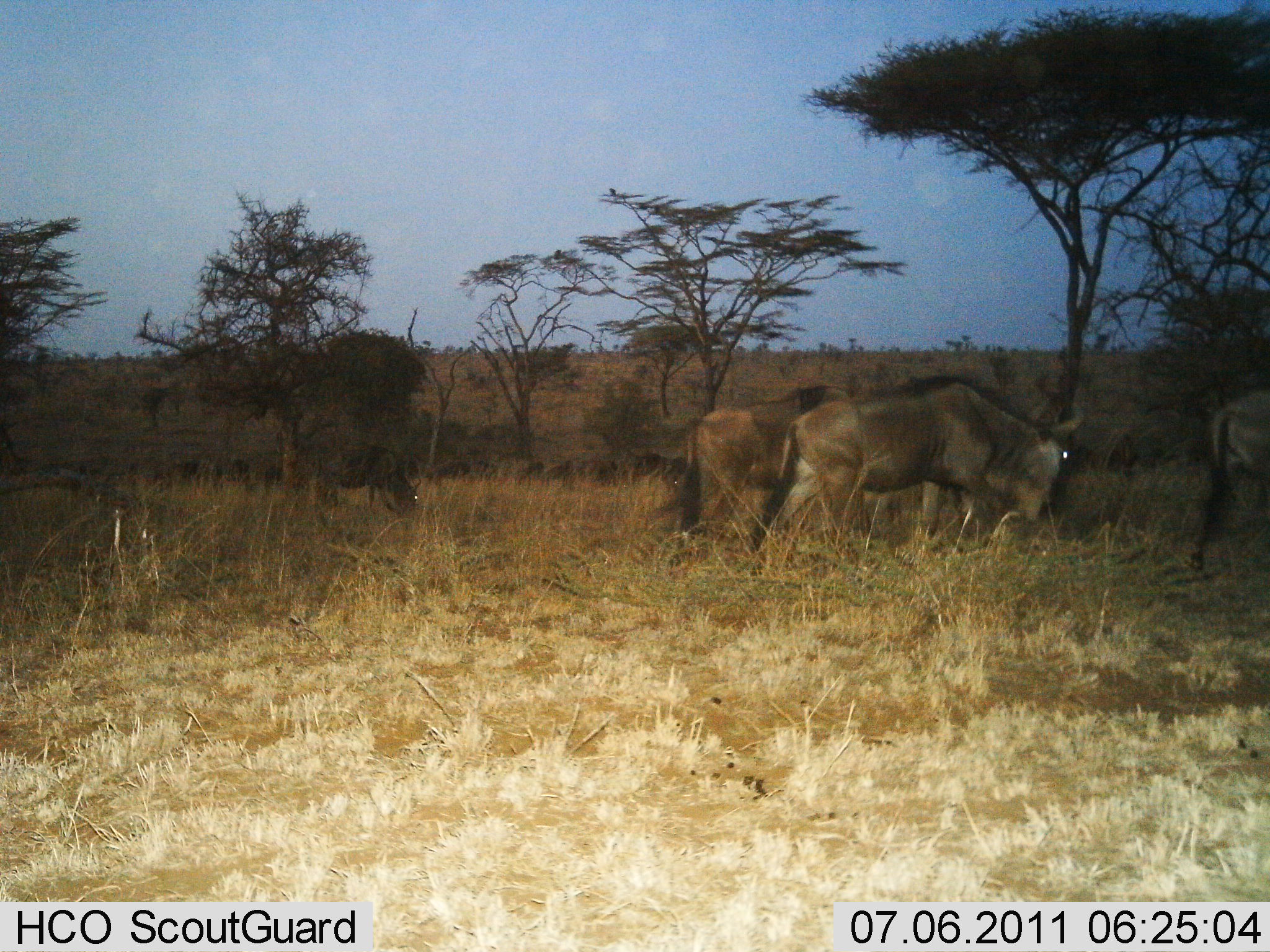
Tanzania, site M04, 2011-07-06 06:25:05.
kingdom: Animalia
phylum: Chordata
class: Mammalia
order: Artiodactyla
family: Bovidae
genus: Connochaetes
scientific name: Connochaetes taurinus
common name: blue wildebeest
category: wildebeest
Wildebeest (blue wildebeest) (Connochaetes taurinus), count 4. Behavior (volunteer vote fractions): standing 36%, resting 0%, moving 43%, interacting 0%. Young present (vote fraction): 0%. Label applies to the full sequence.